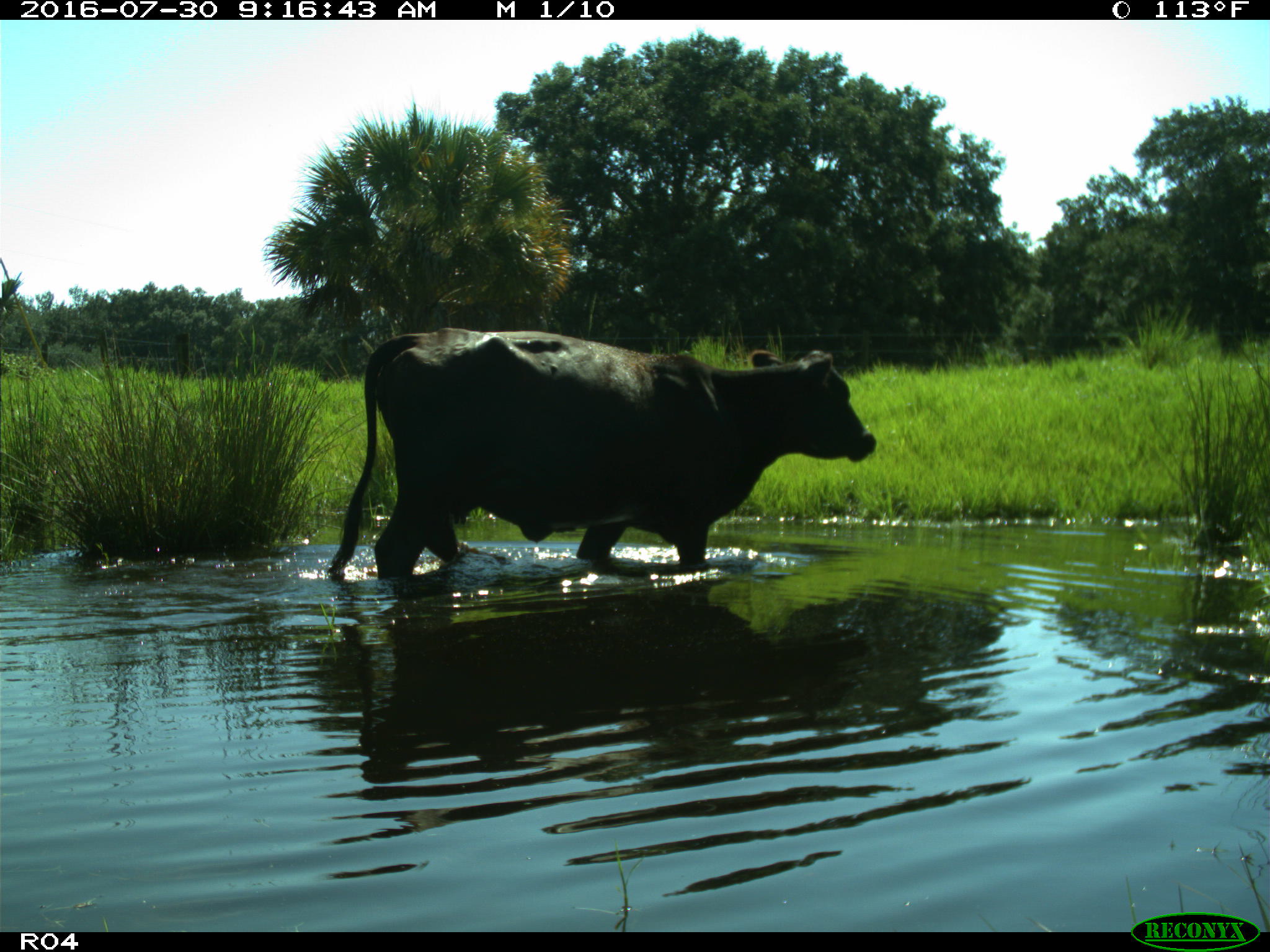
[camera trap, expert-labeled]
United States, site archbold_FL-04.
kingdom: Animalia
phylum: Chordata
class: Mammalia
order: Artiodactyla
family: Bovidae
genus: Bos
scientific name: Bos taurus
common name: domestic cow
Bos taurus (domestic cow).